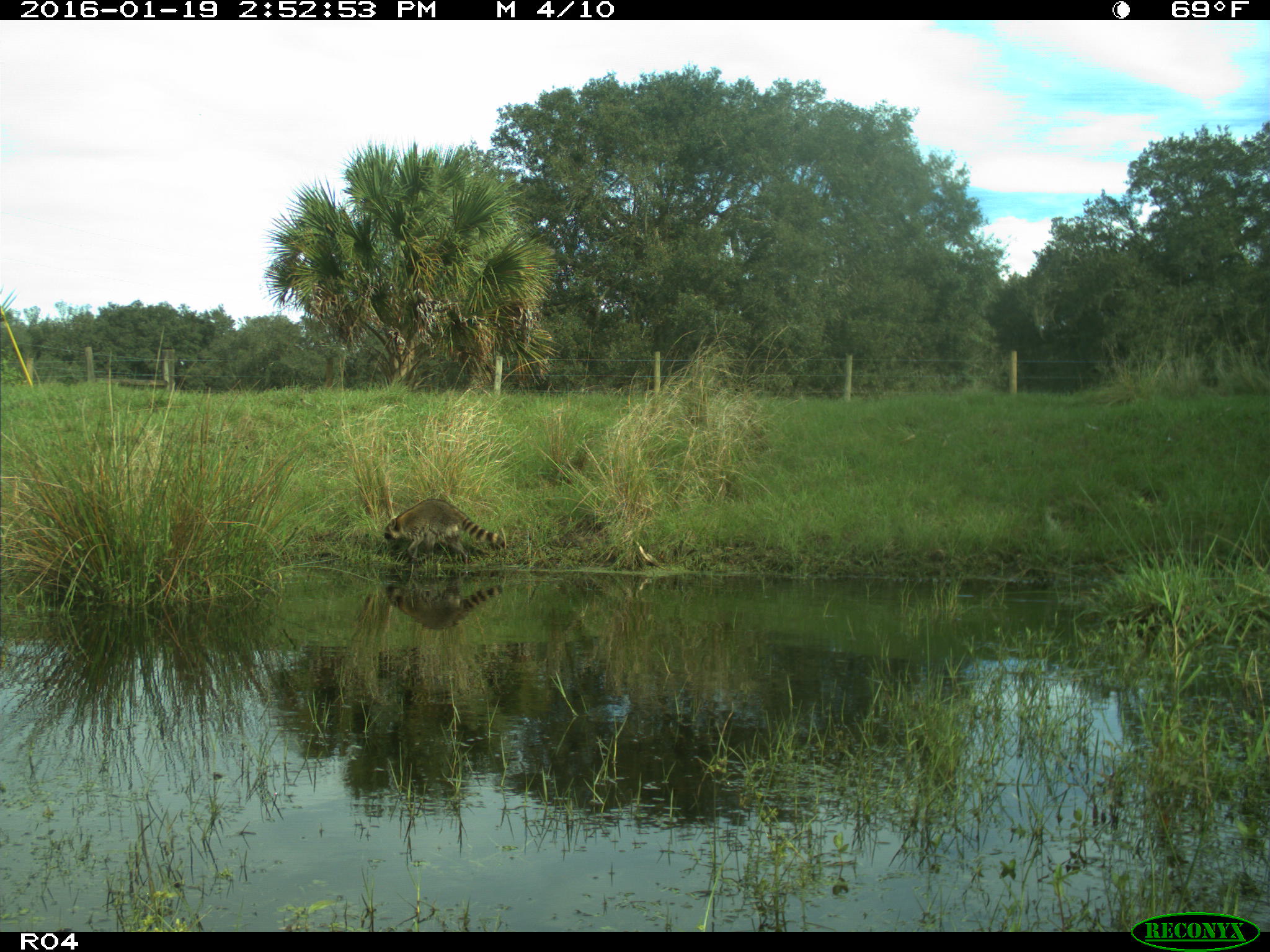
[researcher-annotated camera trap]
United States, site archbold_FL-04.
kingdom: Animalia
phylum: Chordata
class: Mammalia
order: Carnivora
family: Procyonidae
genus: Procyon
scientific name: Procyon lotor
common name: common raccoon